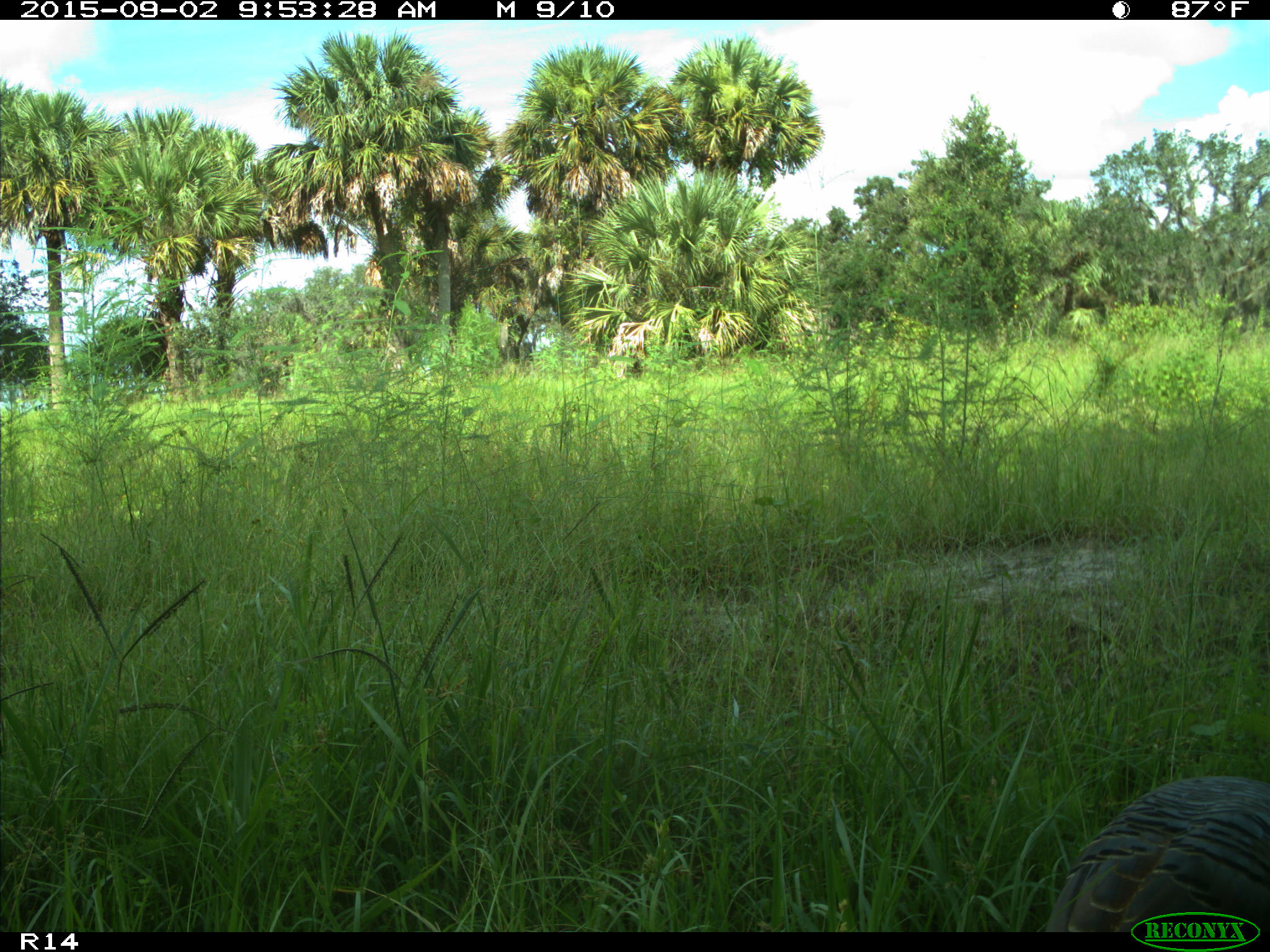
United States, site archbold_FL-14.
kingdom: Animalia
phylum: Chordata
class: Aves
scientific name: Aves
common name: birds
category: unidentified bird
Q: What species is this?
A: Unidentified bird (birds) (Aves).